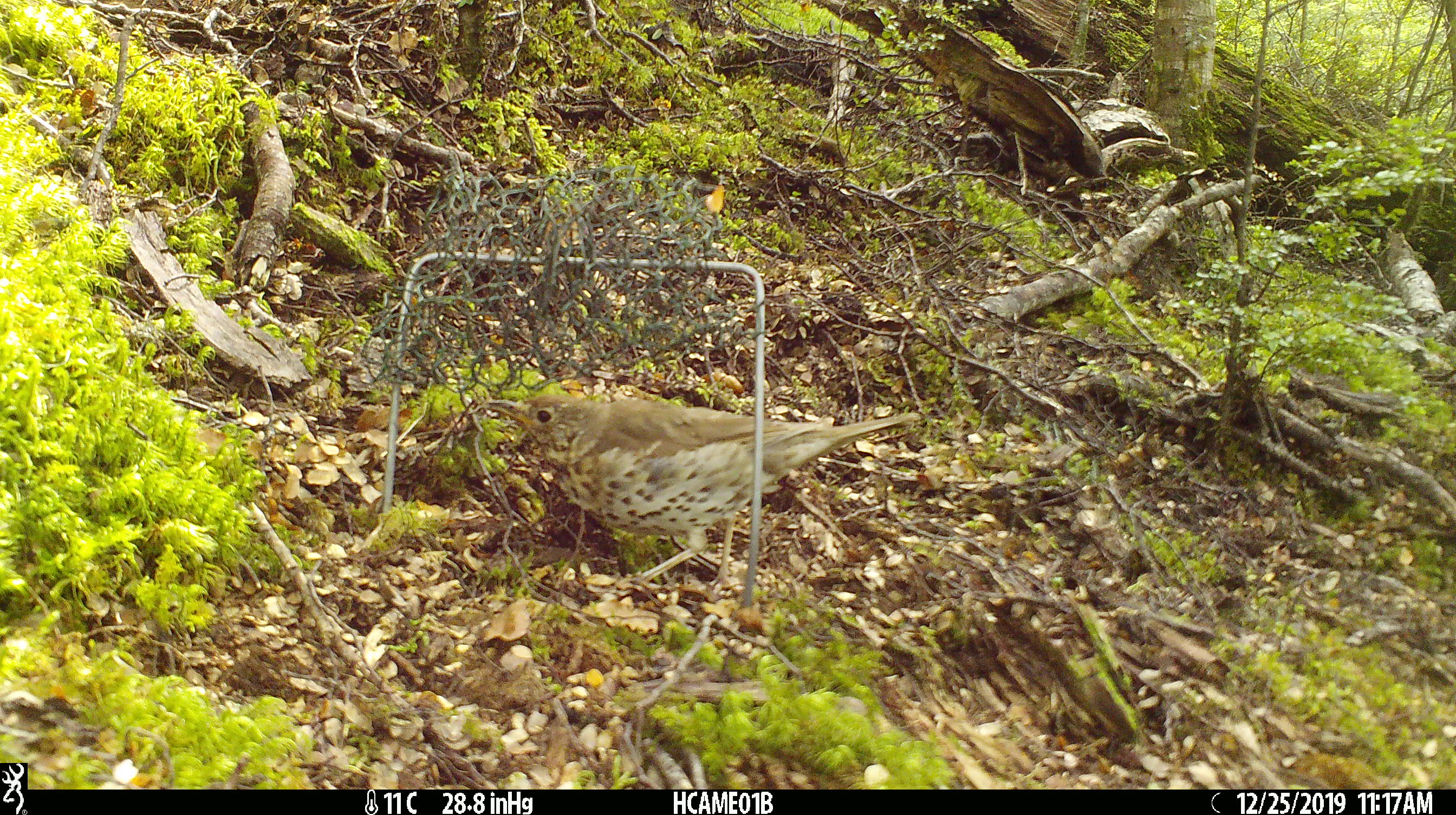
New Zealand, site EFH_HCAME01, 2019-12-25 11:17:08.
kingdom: Animalia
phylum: Chordata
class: Aves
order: Passeriformes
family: Turdidae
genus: Turdus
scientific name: Turdus philomelos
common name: song thrush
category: thrush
Thrush (song thrush) (Turdus philomelos).